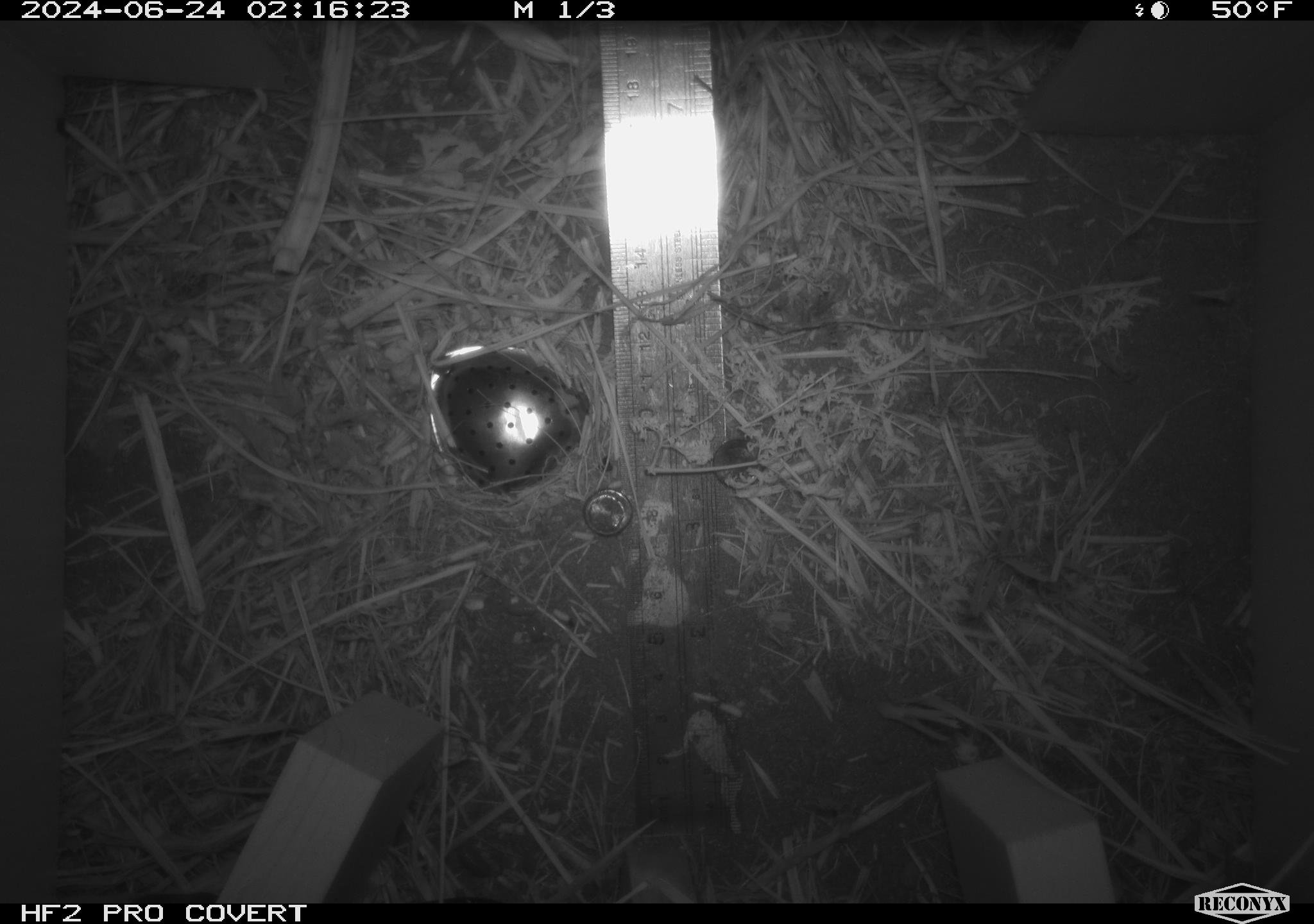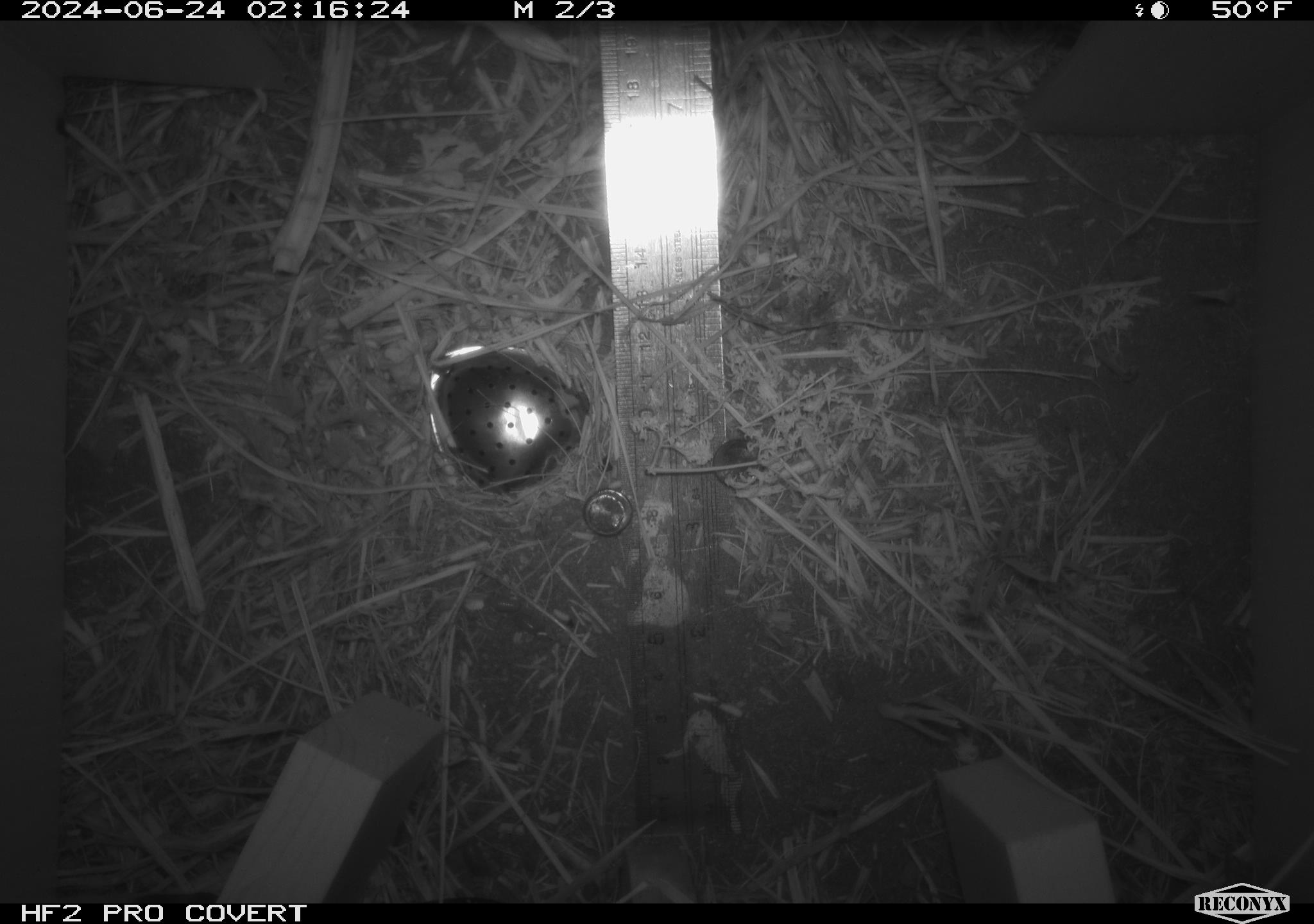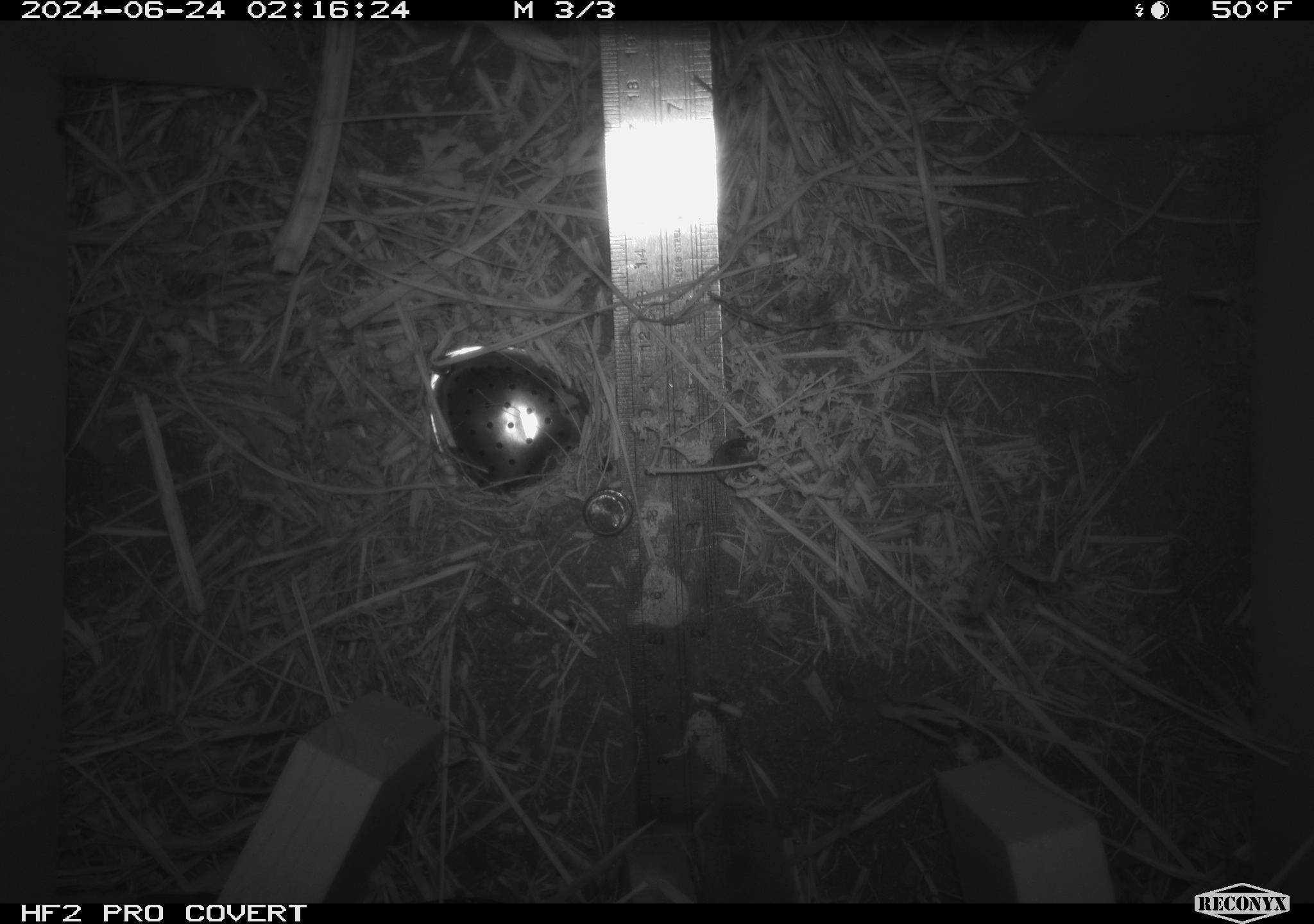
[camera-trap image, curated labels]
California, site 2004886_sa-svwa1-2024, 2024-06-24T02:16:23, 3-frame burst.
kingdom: Animalia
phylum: Chordata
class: Mammalia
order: Eulipotyphla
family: Soricidae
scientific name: Soricidae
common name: shrews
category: soricidae family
Soricidae family (shrews) (Soricidae).